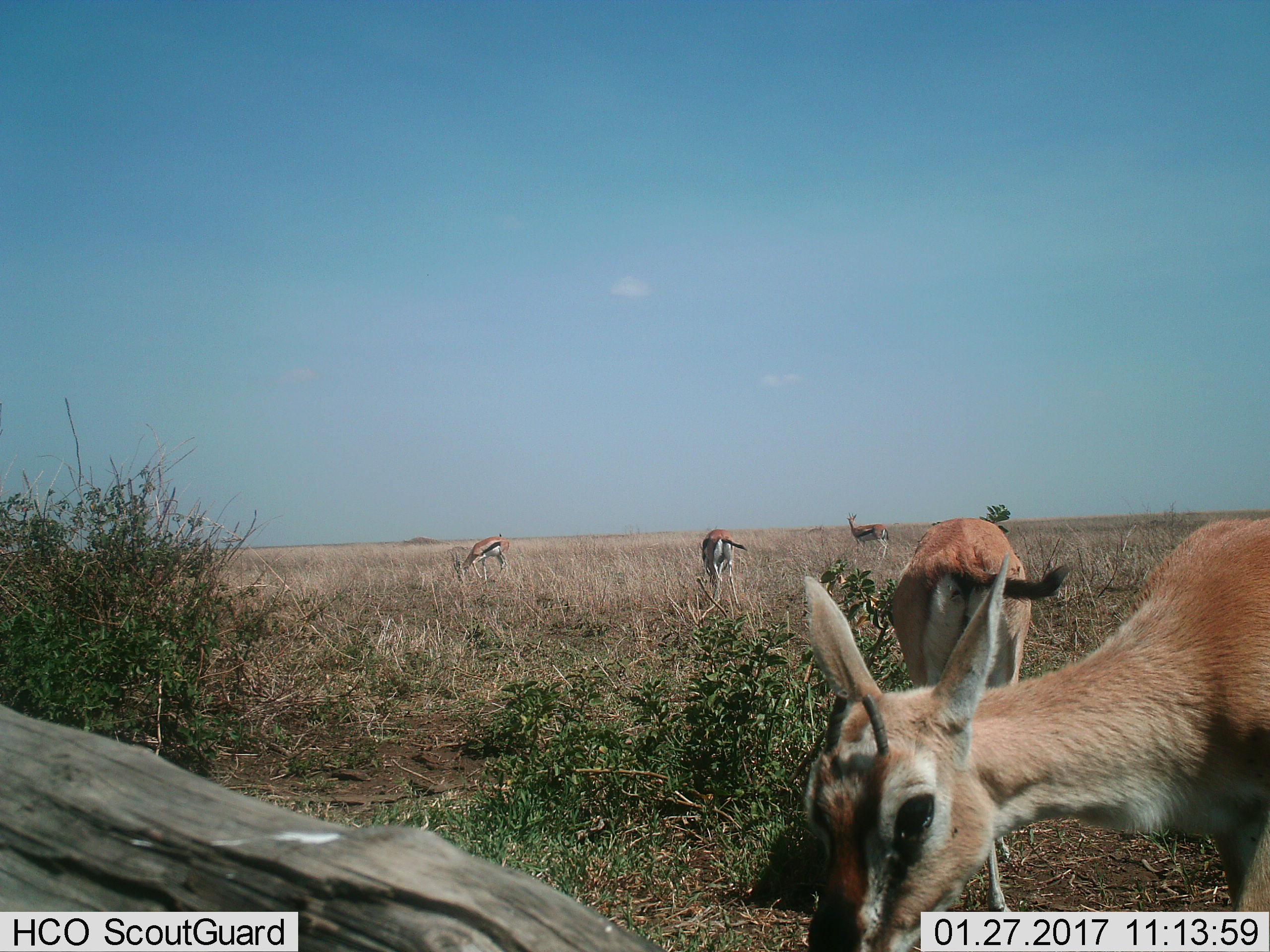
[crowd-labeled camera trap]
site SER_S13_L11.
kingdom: Animalia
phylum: Chordata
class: Mammalia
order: Artiodactyla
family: Bovidae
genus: Eudorcas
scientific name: Eudorcas thomsonii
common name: thomson's gazelle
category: gazellethomsons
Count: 5.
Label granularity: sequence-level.